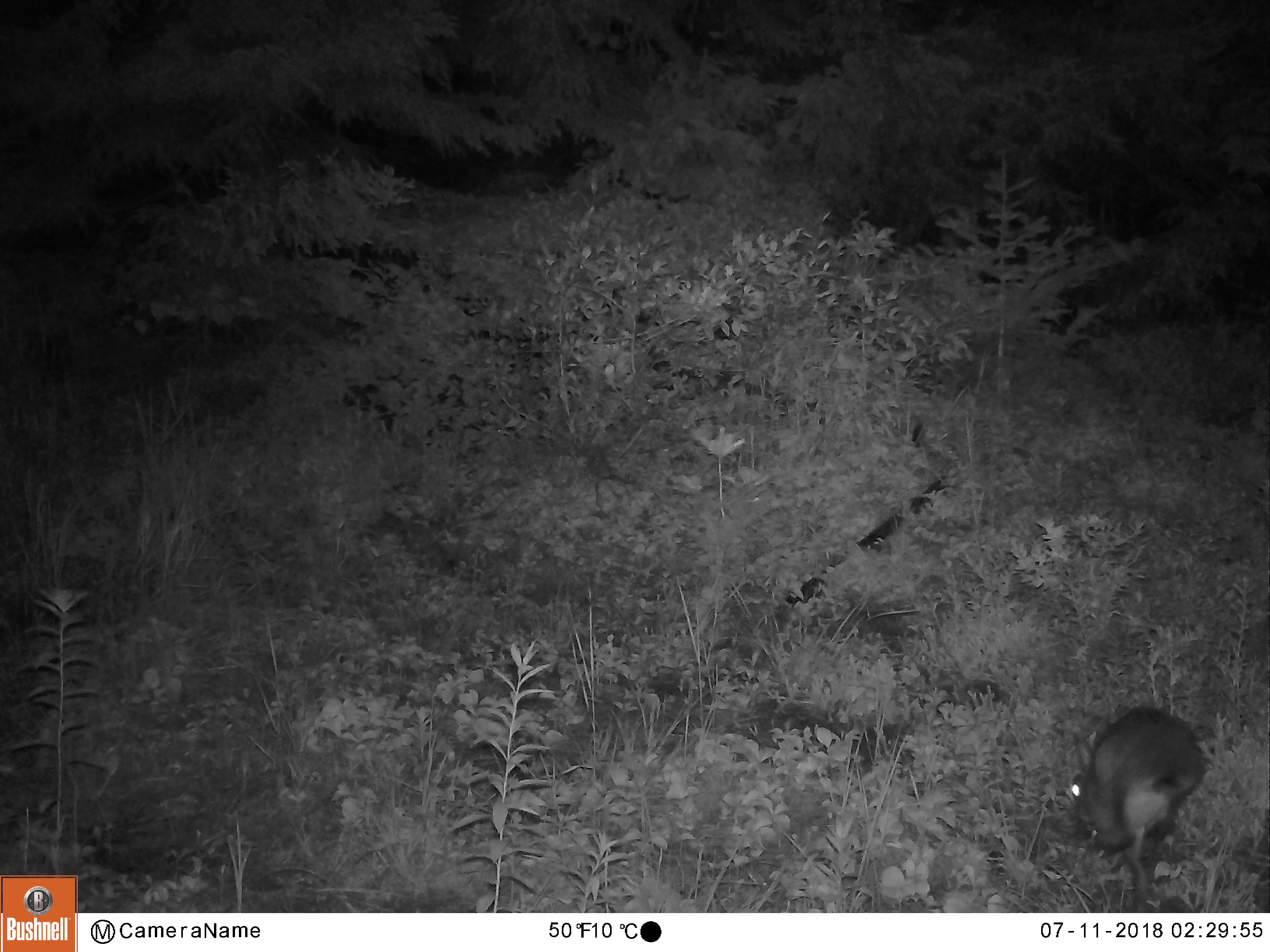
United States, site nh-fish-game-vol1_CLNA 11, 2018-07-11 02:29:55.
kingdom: Animalia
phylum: Chordata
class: Mammalia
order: Lagomorpha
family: Leporidae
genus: Lepus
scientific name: Lepus americanus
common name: snowshoe hare